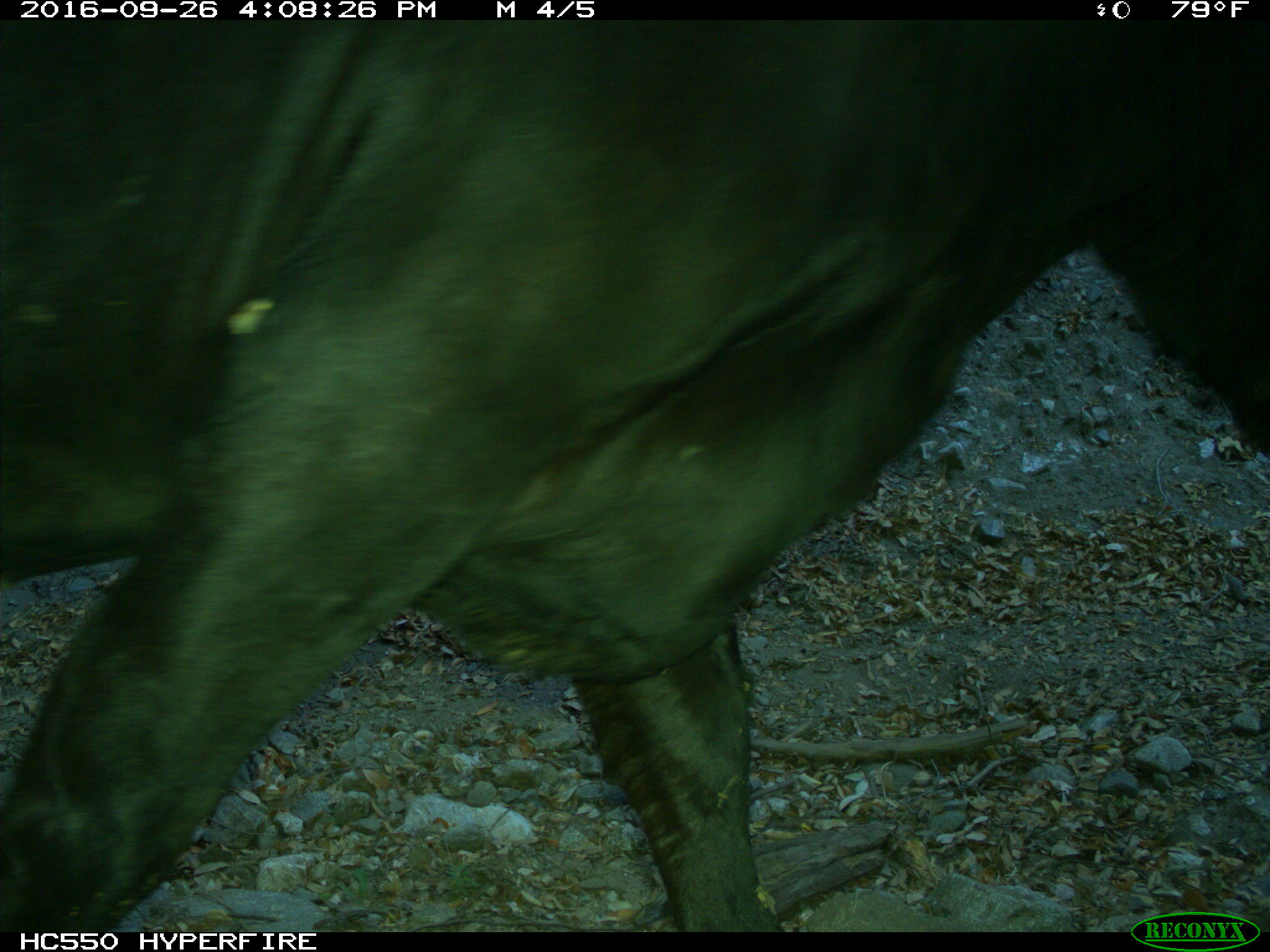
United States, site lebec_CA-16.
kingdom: Animalia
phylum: Chordata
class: Mammalia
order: Artiodactyla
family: Bovidae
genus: Bos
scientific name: Bos taurus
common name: domestic cow